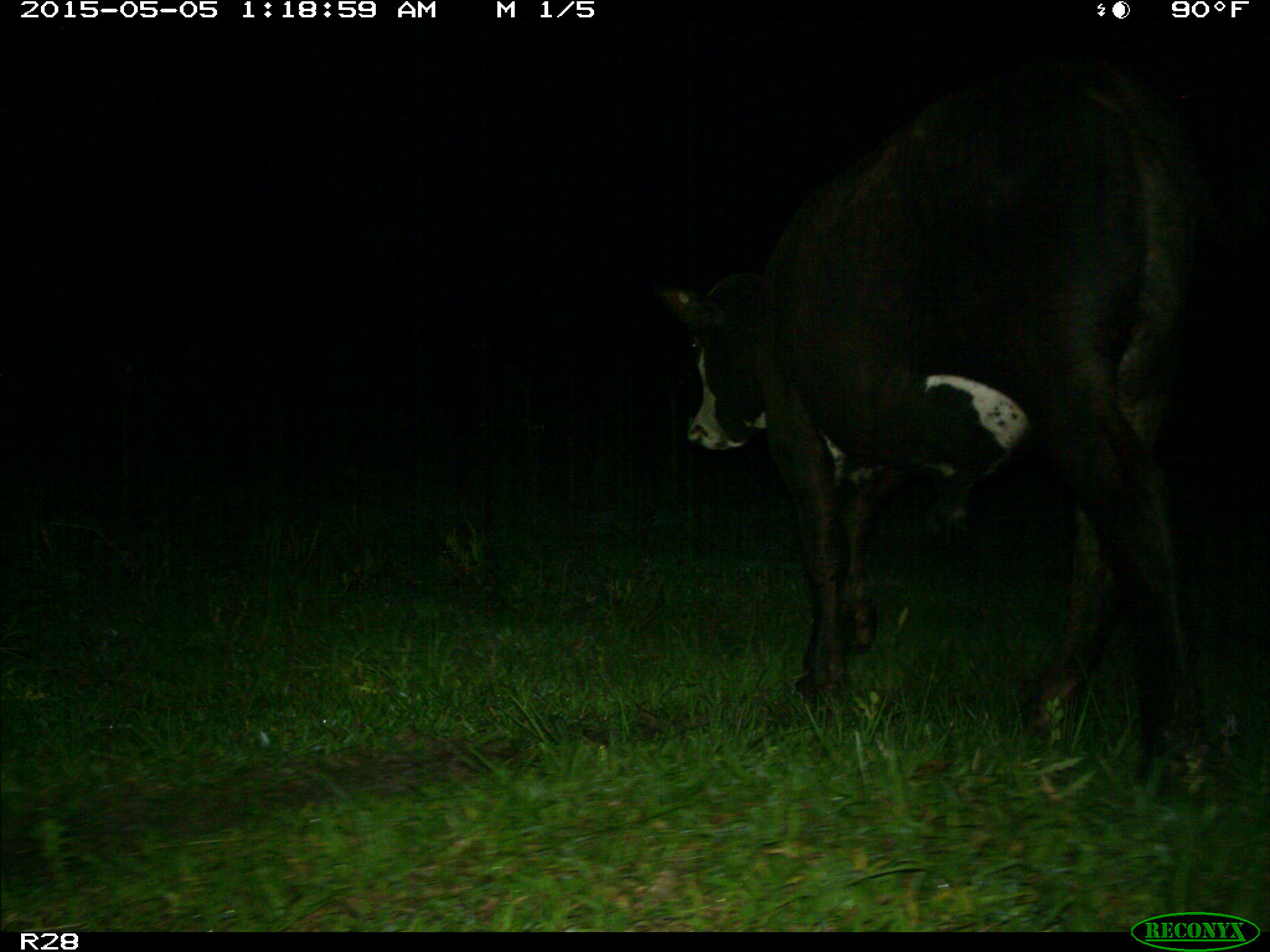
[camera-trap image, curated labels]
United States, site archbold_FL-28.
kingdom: Animalia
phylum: Chordata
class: Mammalia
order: Artiodactyla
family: Bovidae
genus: Bos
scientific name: Bos taurus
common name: domestic cow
Bos taurus (domestic cow).